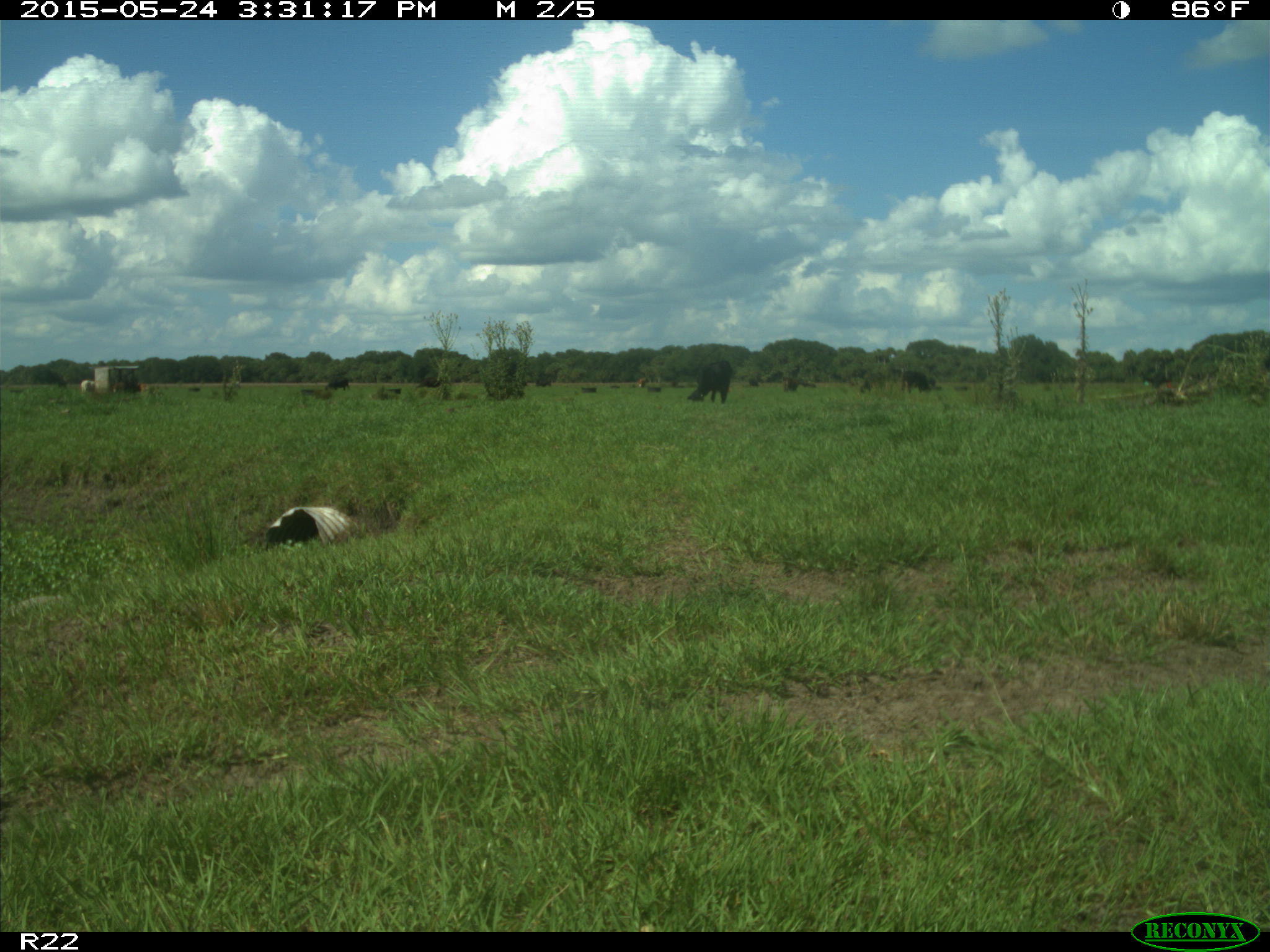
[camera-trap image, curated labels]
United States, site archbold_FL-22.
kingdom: Animalia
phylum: Chordata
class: Mammalia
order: Artiodactyla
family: Bovidae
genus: Bos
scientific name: Bos taurus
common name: domestic cow